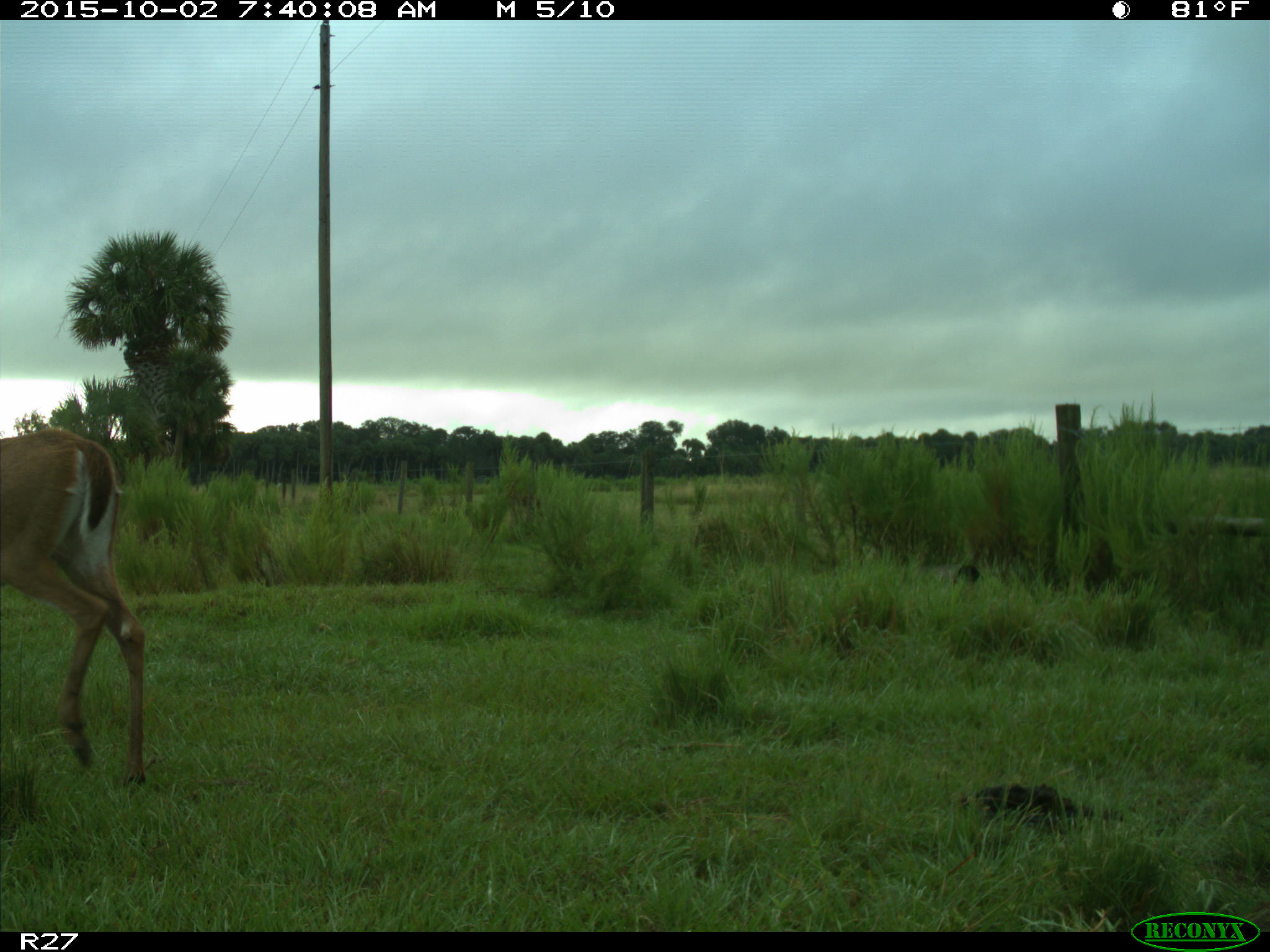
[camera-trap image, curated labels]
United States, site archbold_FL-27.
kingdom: Animalia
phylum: Chordata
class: Mammalia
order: Artiodactyla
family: Cervidae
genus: Odocoileus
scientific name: Odocoileus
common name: deer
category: unidentified deer